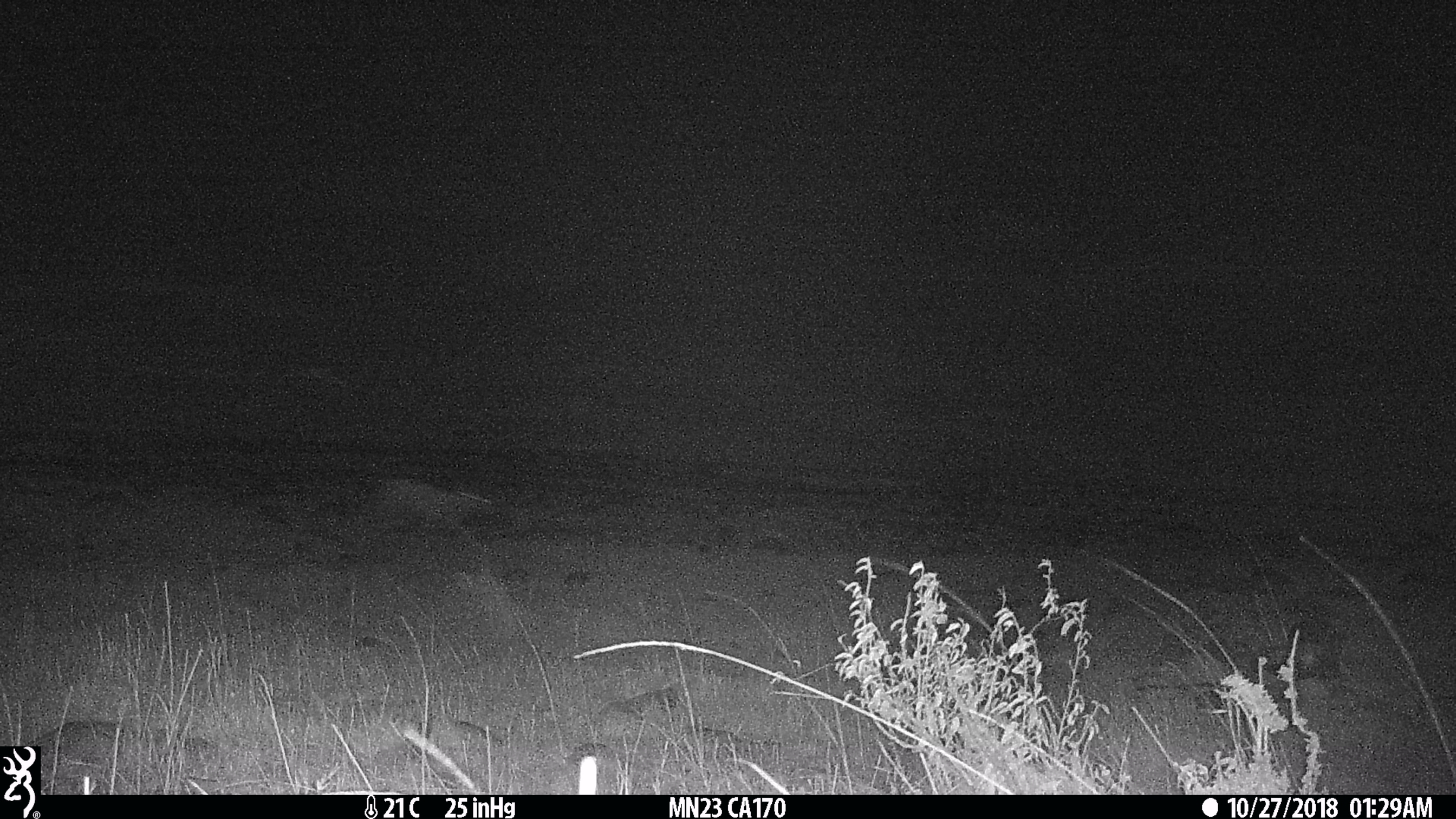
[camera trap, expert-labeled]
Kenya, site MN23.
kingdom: Animalia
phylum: Chordata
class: Mammalia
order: Artiodactyla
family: Bovidae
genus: Eudorcas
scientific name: Eudorcas thomsonii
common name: thomon's gazelle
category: gazelle thomsons